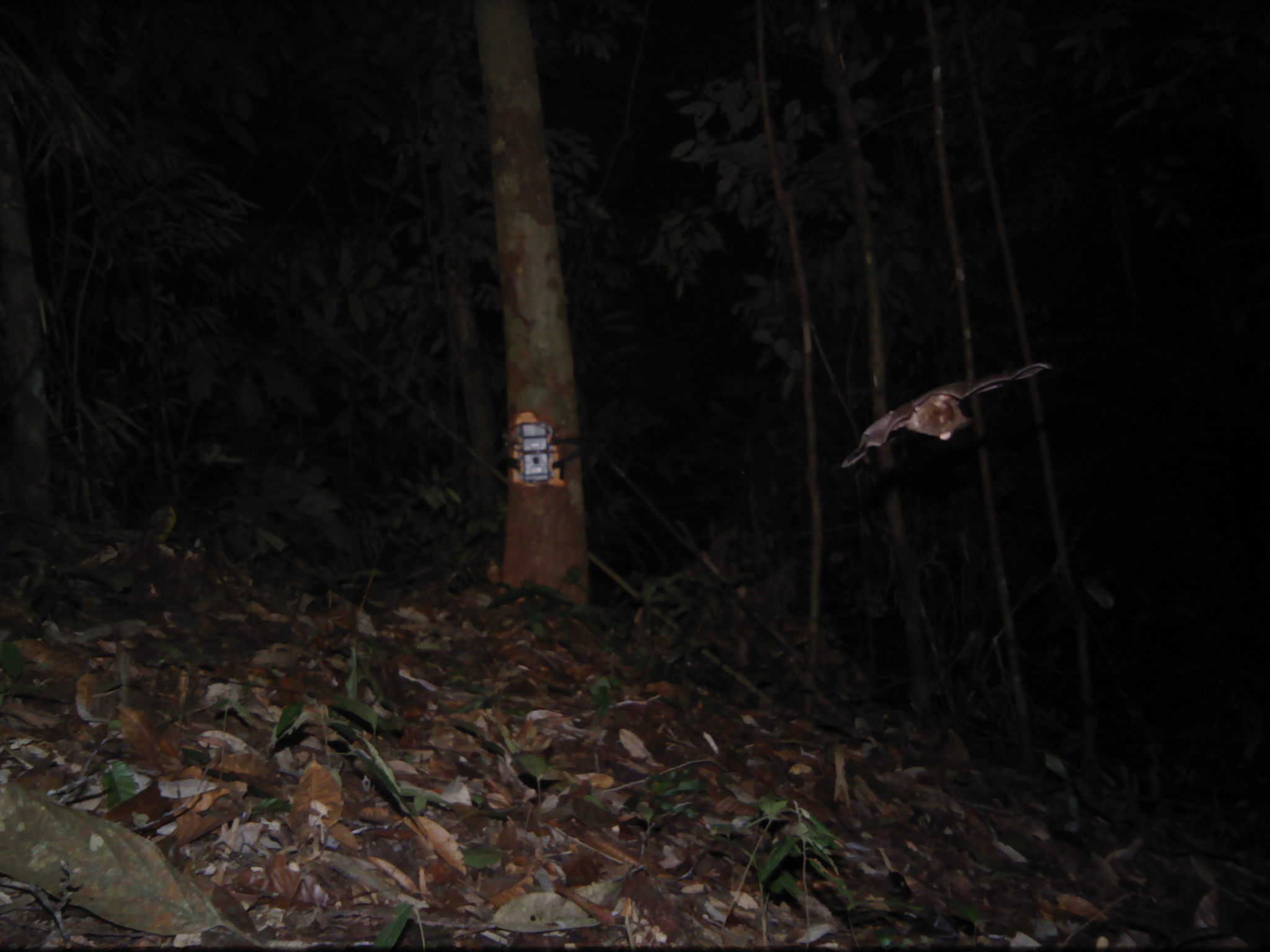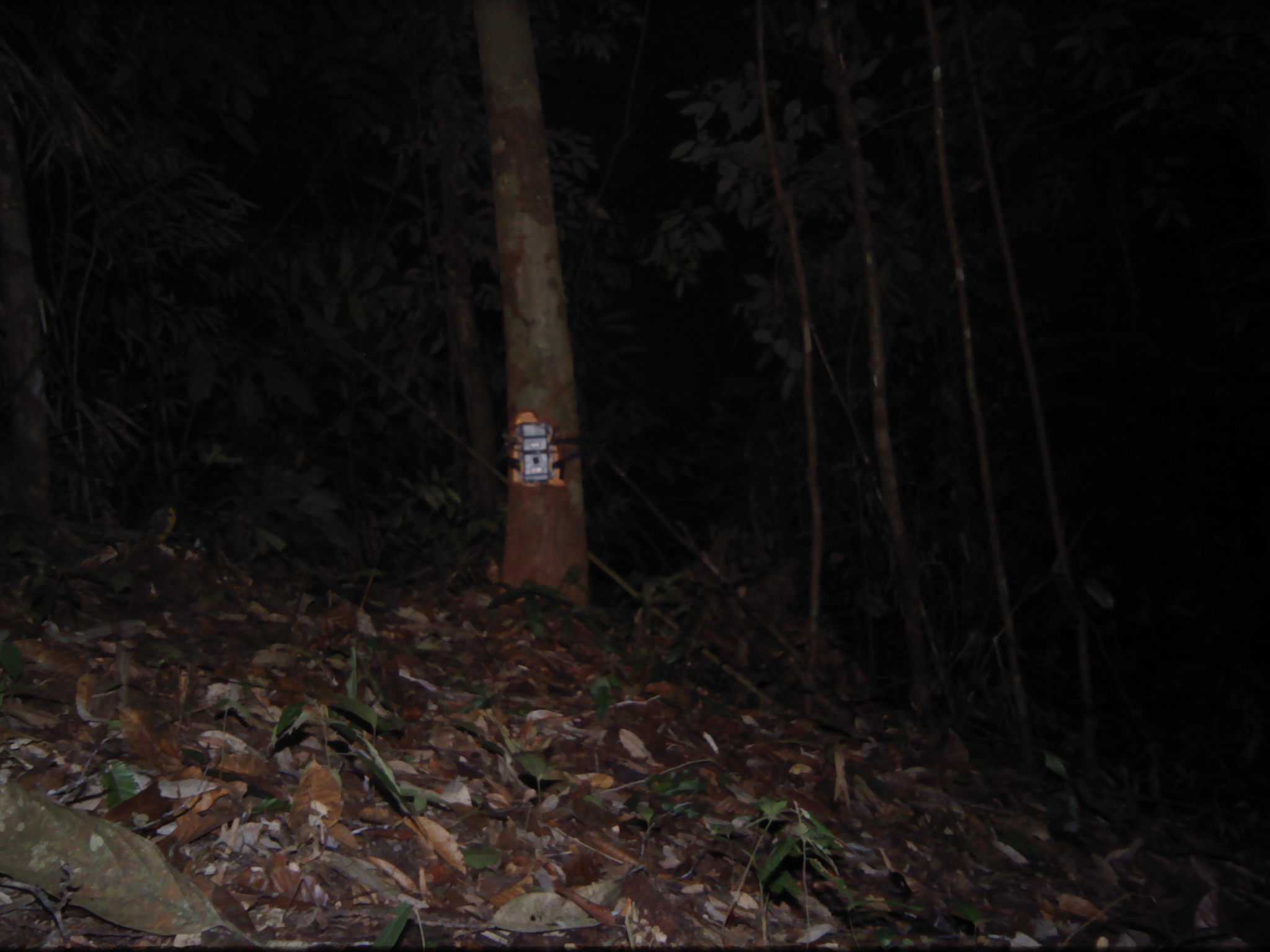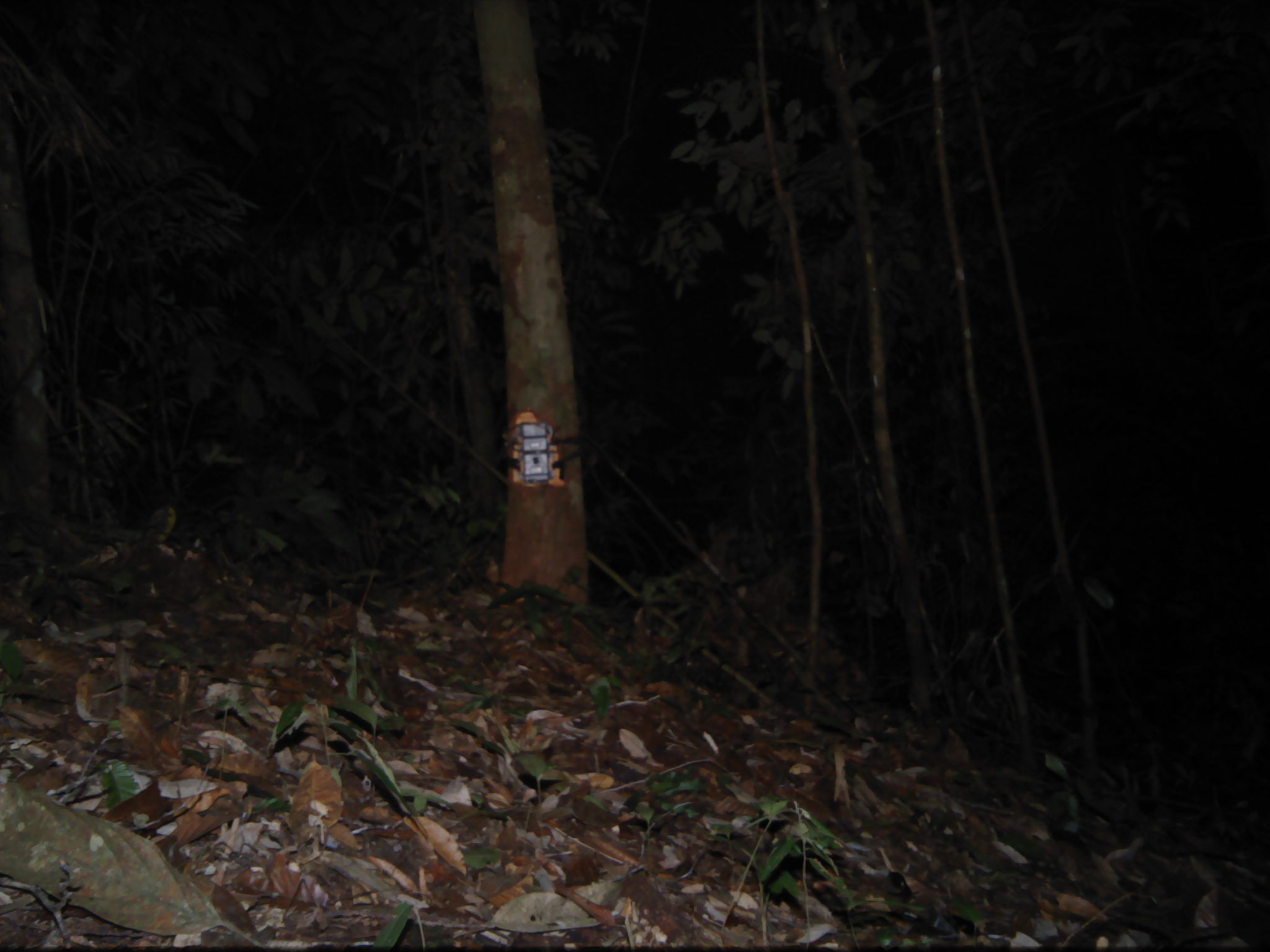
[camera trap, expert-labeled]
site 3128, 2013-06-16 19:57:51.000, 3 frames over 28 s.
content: unidentified animal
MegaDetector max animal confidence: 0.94